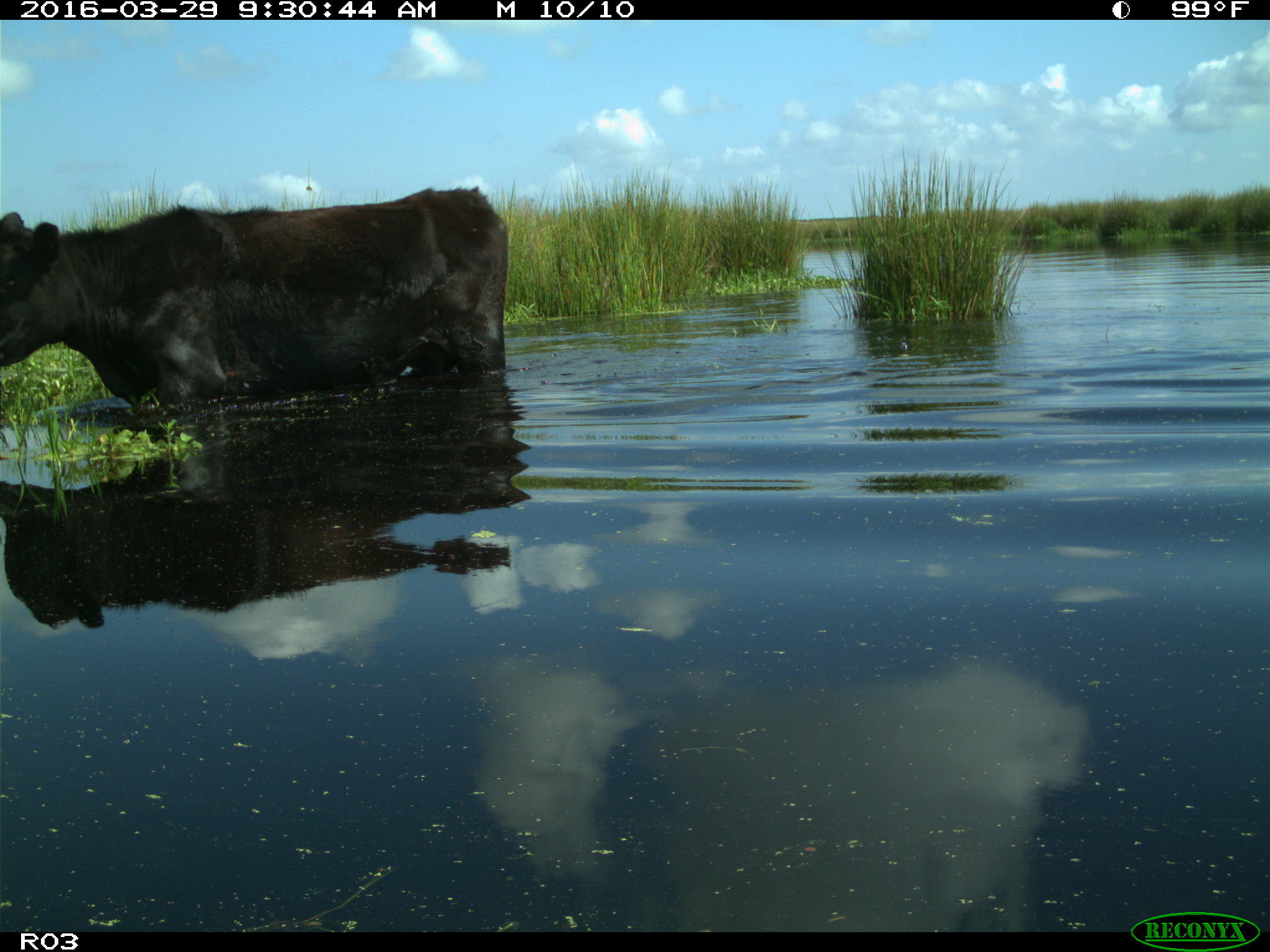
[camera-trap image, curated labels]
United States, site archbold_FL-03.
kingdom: Animalia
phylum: Chordata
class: Mammalia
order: Artiodactyla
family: Bovidae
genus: Bos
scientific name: Bos taurus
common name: domestic cow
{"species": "Bos taurus (domestic cow)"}